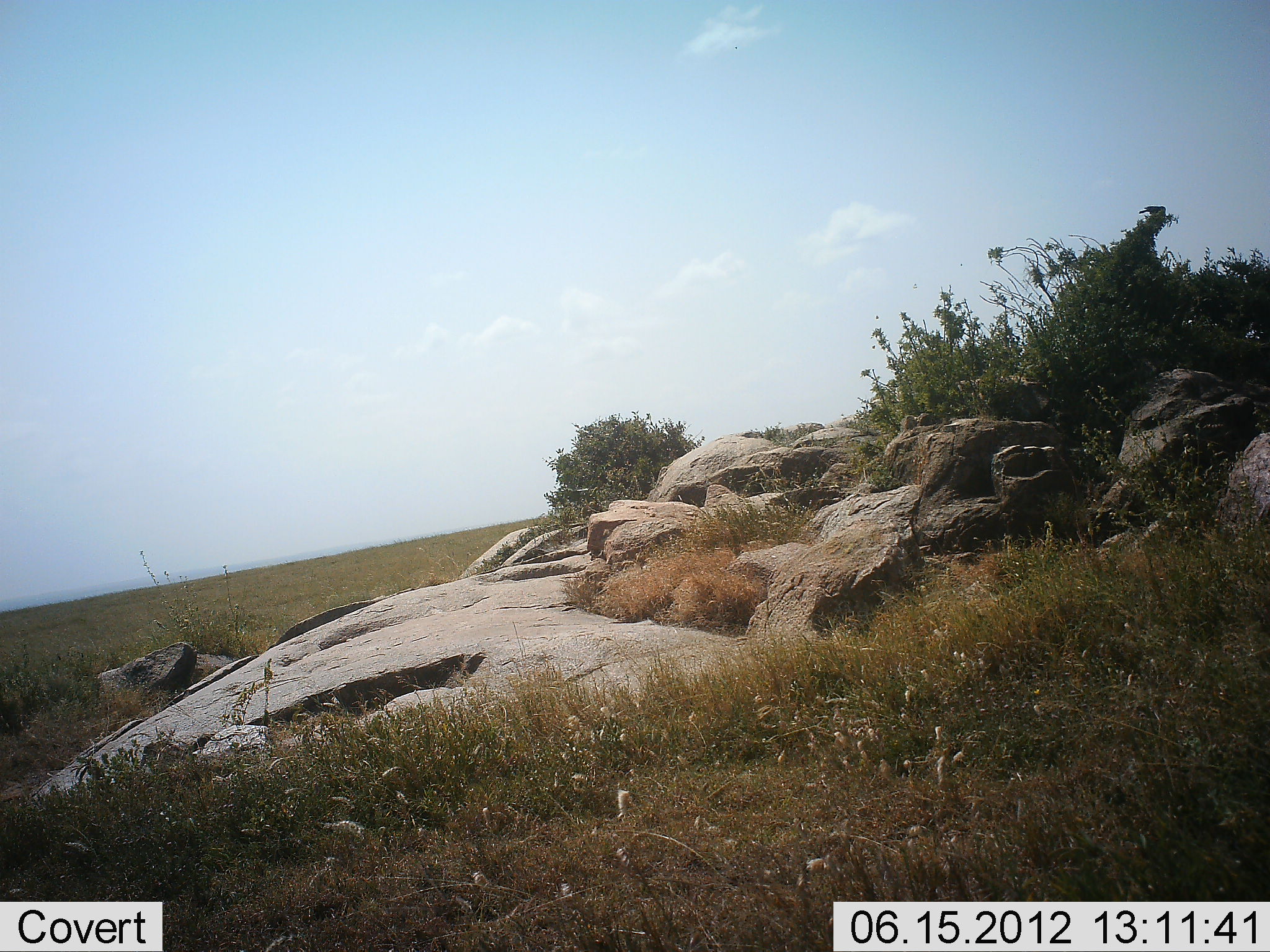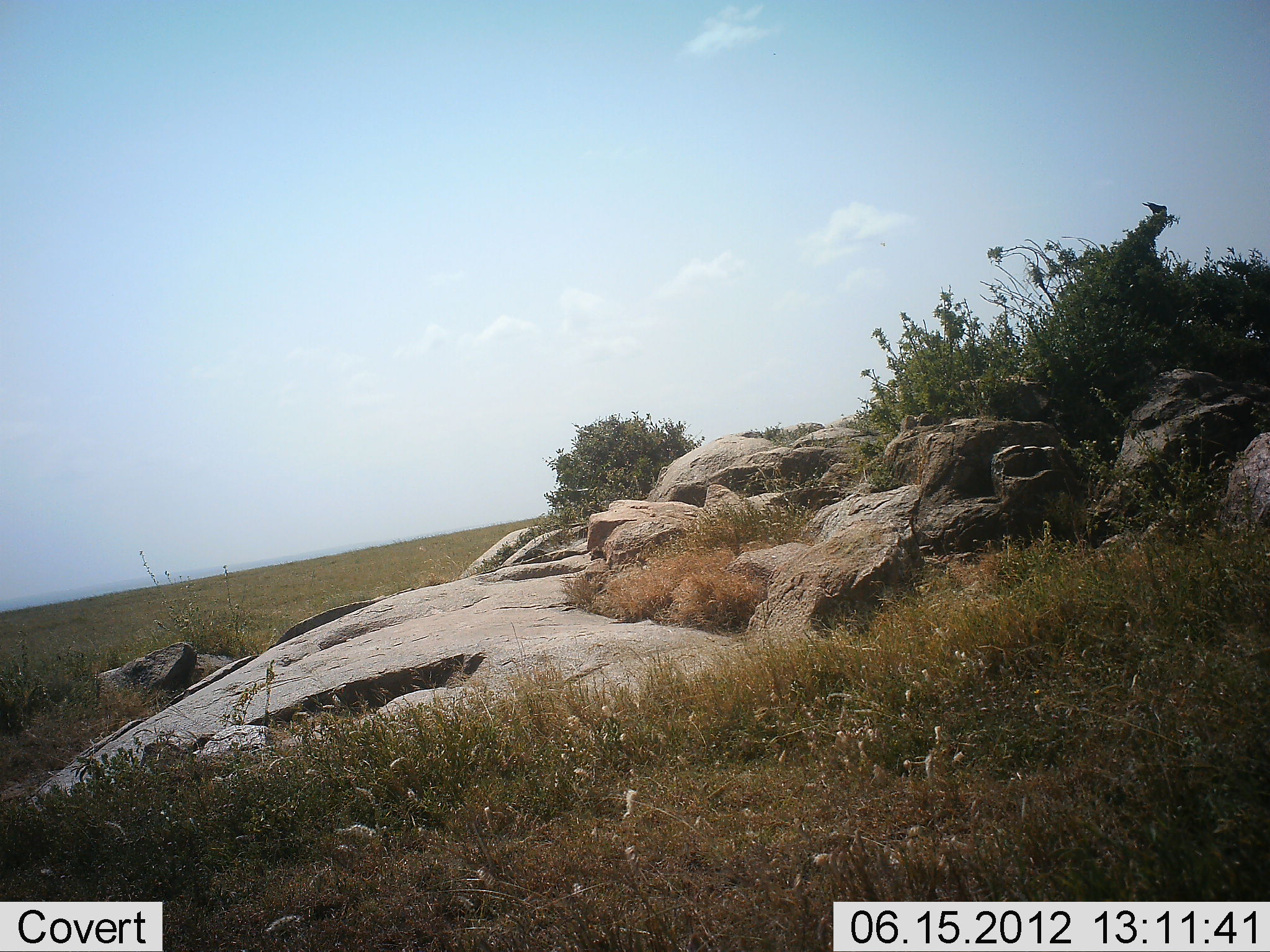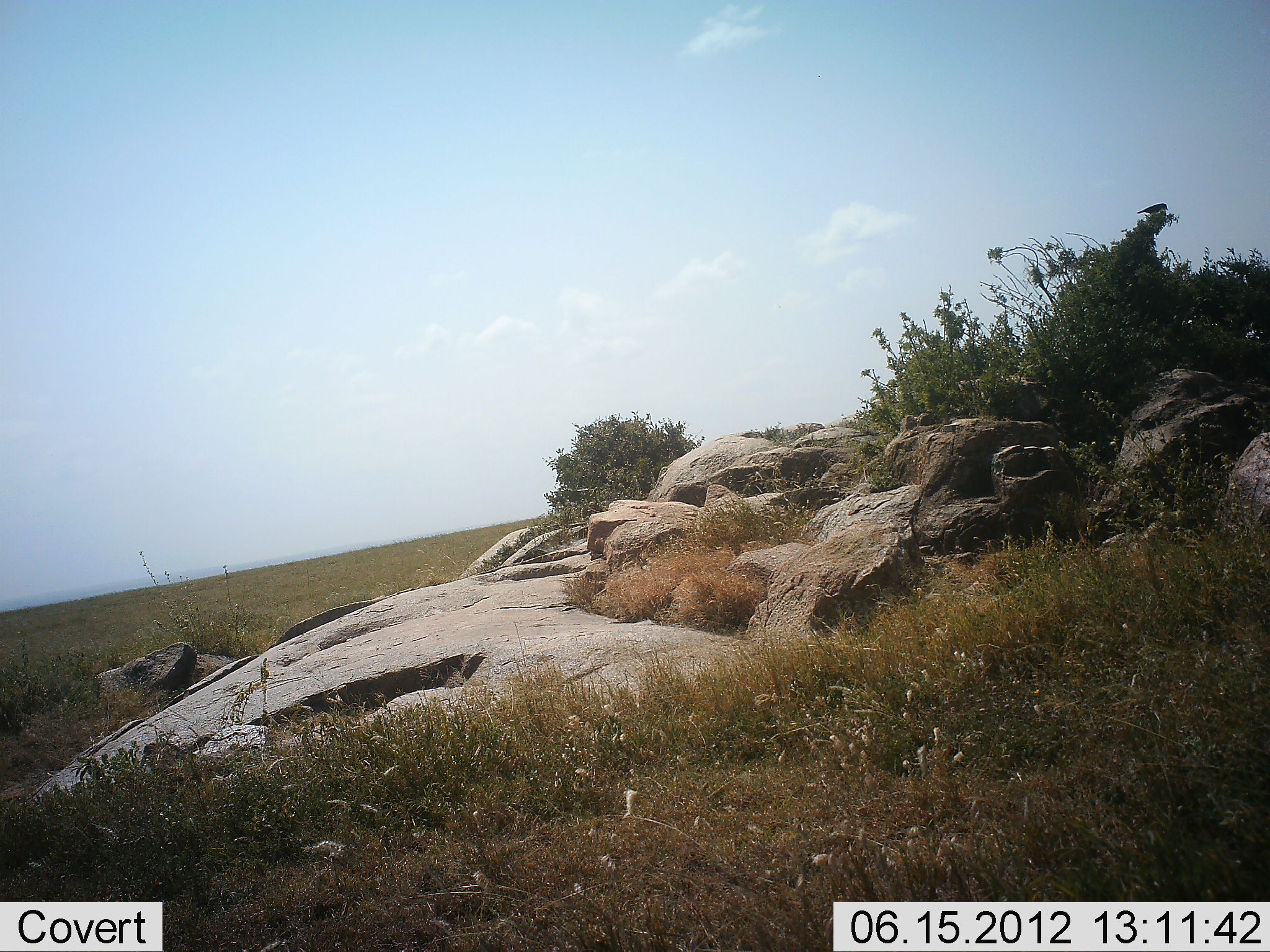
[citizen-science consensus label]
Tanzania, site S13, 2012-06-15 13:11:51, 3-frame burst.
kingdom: Animalia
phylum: Chordata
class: Aves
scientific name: Aves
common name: bird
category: otherbird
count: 1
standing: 82%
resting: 9%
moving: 9%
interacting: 0%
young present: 0%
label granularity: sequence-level